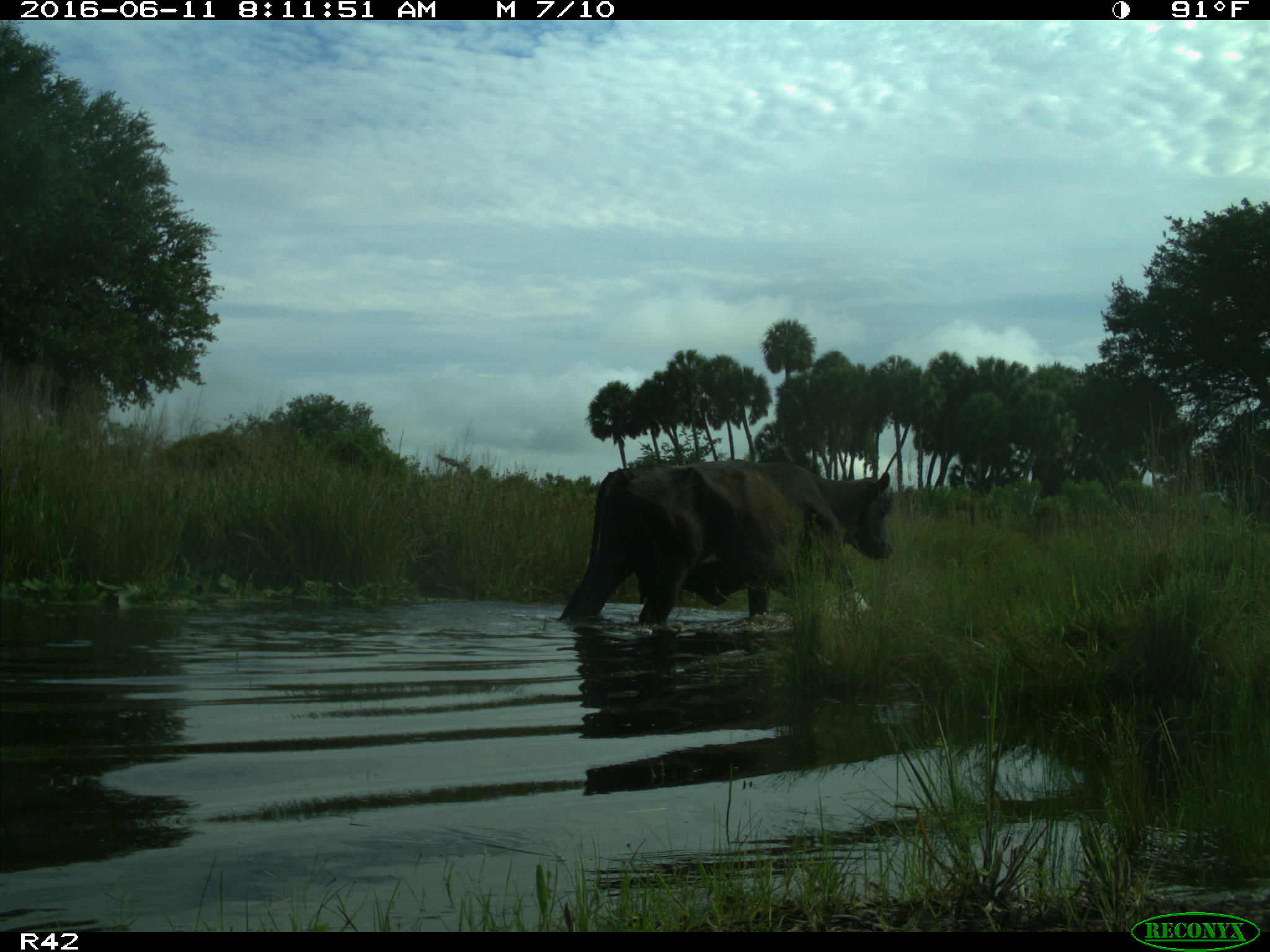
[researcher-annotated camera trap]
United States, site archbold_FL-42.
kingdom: Animalia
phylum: Chordata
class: Mammalia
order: Artiodactyla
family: Bovidae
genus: Bos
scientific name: Bos taurus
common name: domestic cow